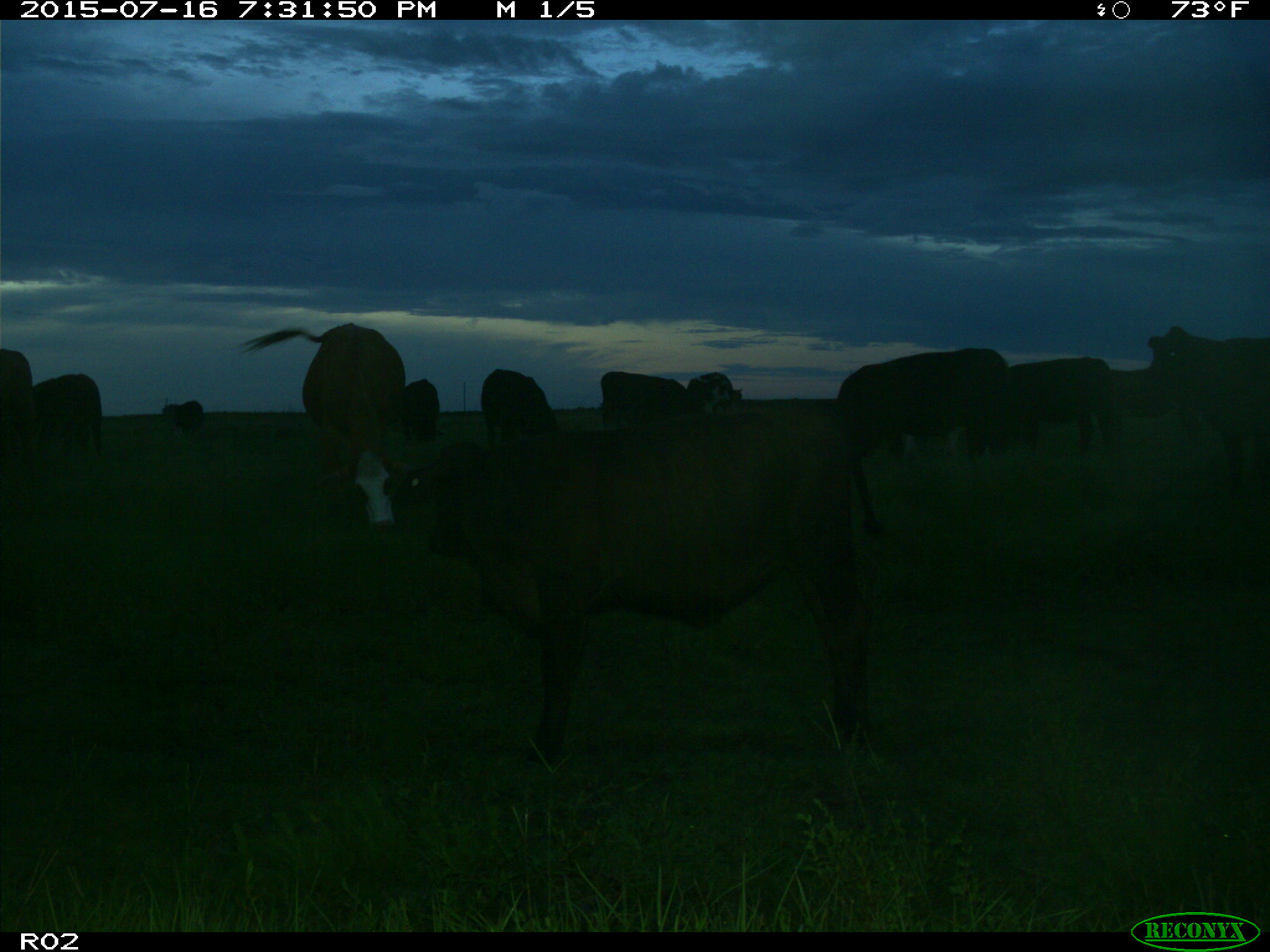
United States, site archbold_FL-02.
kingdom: Animalia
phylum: Chordata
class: Mammalia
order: Artiodactyla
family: Bovidae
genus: Bos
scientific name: Bos taurus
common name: domestic cow